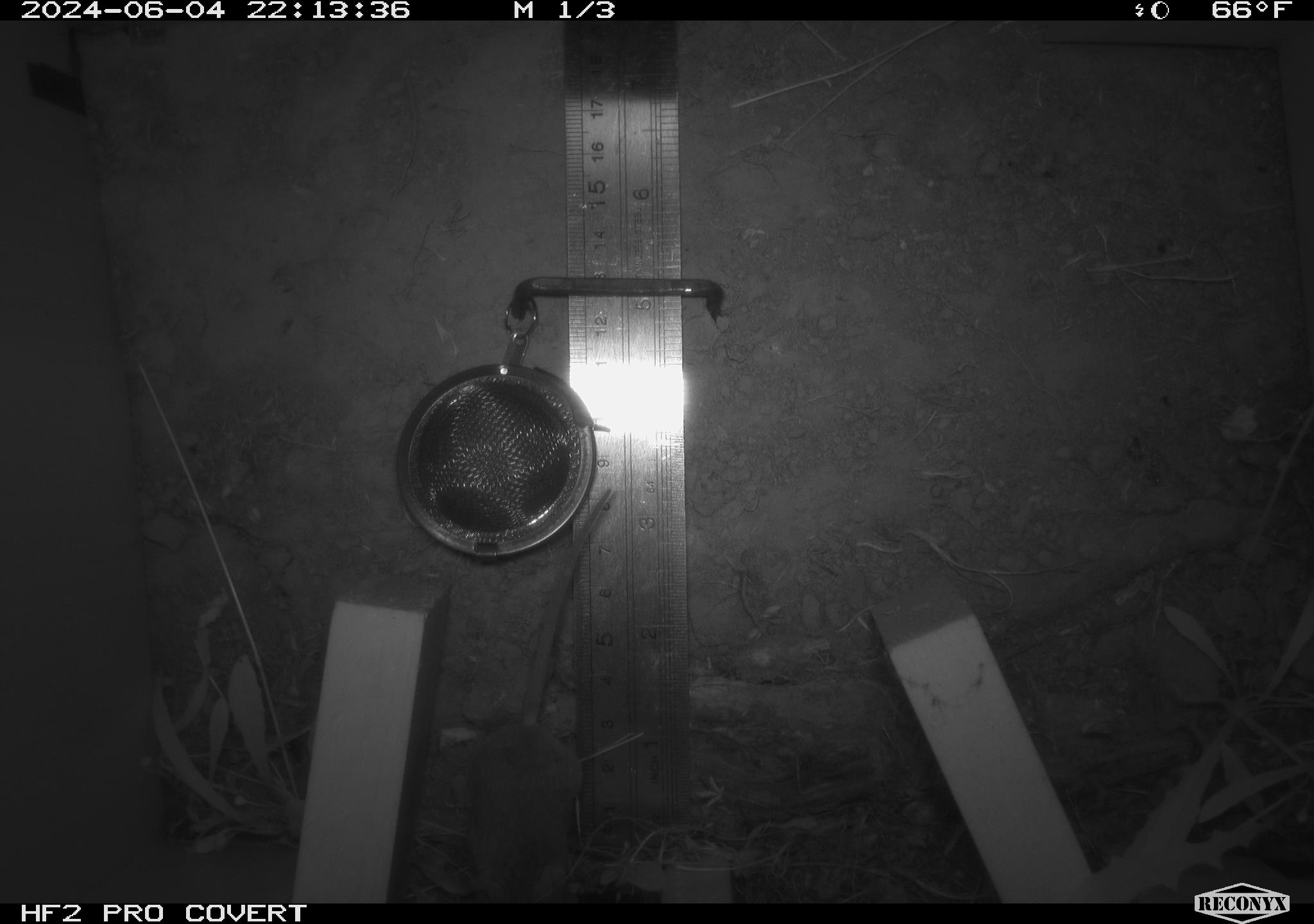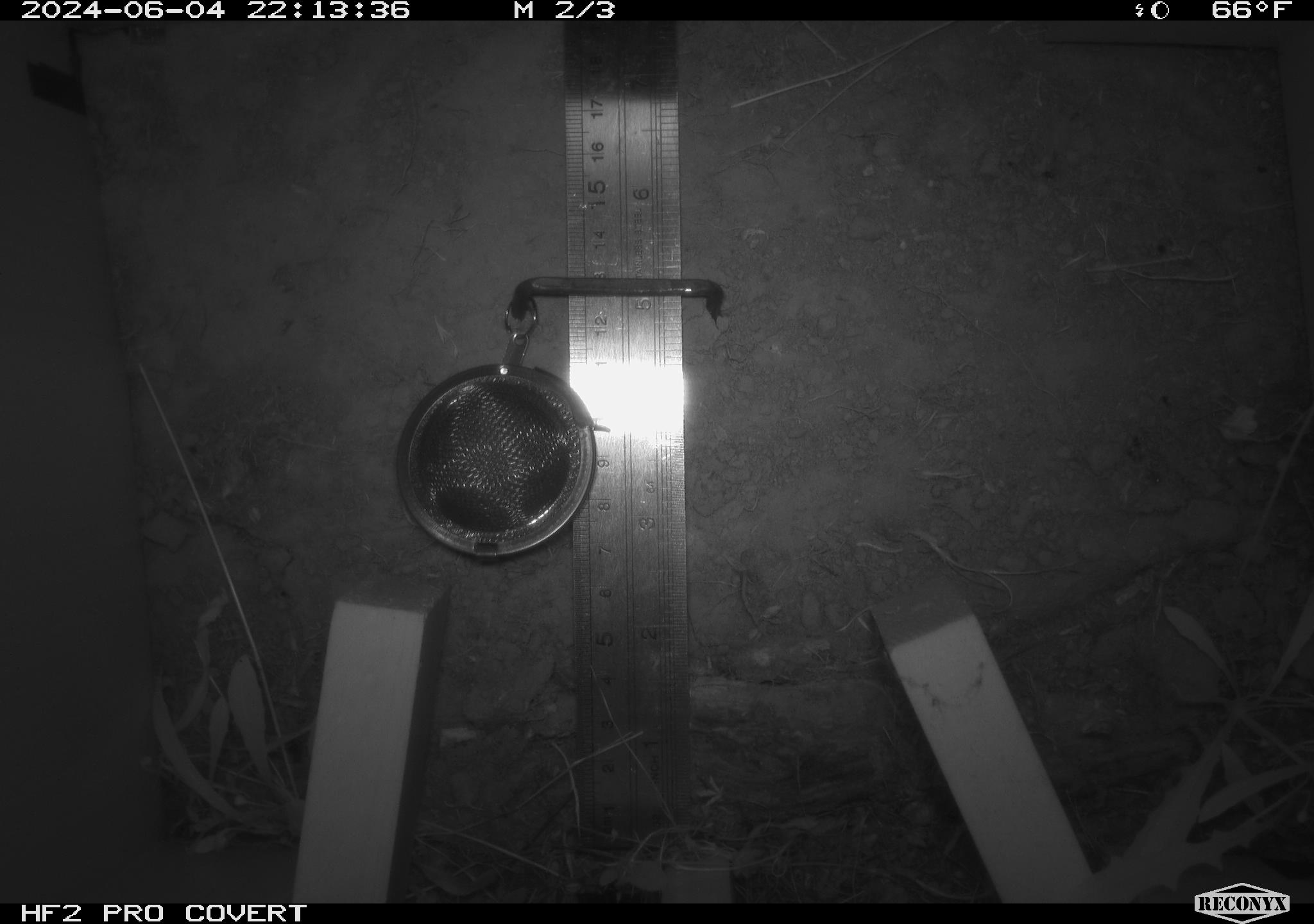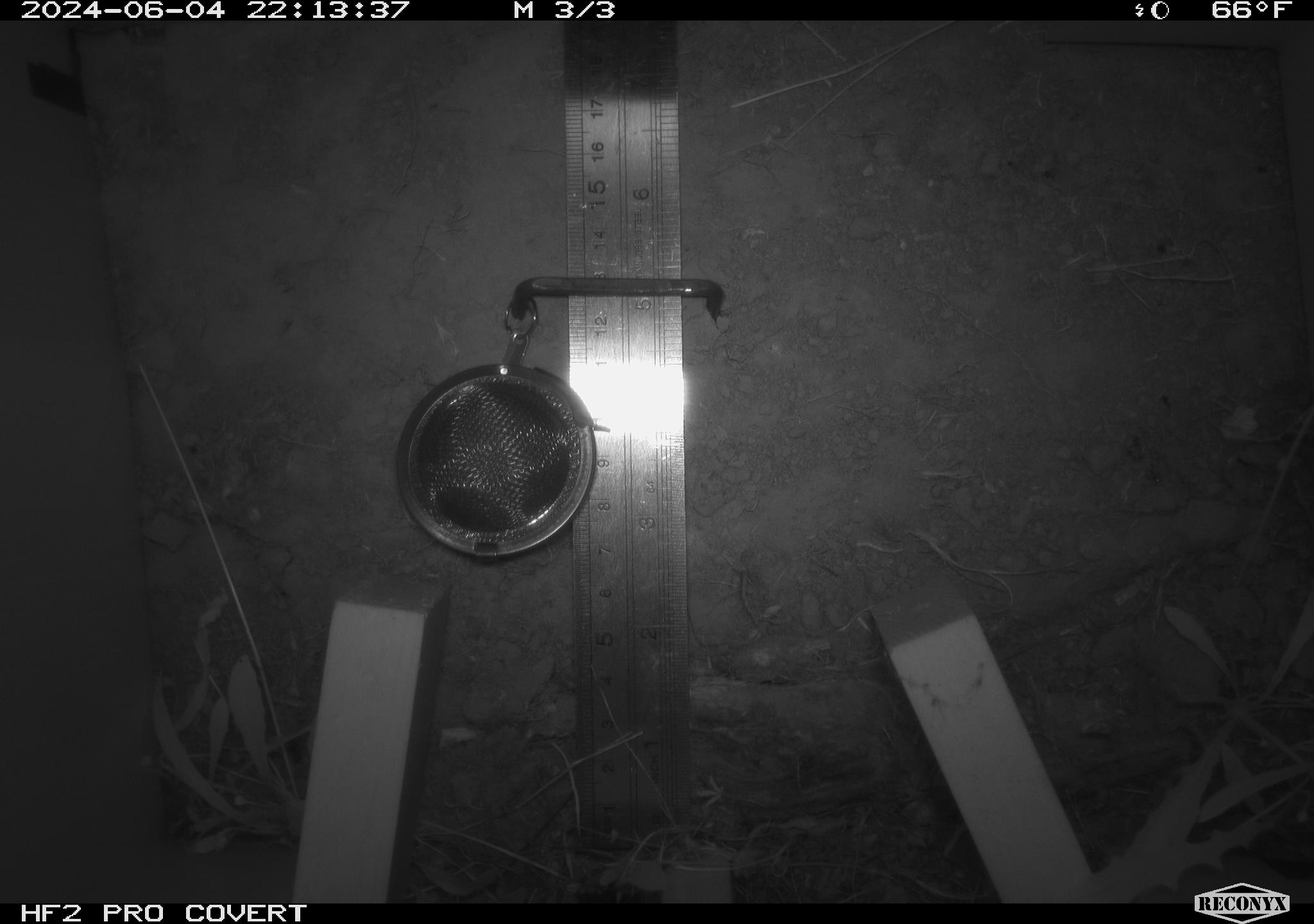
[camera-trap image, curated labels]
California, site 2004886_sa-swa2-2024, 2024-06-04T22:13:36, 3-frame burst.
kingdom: Animalia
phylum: Chordata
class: Mammalia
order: Rodentia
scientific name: Rodentia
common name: mouse species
Mouse species (Rodentia).